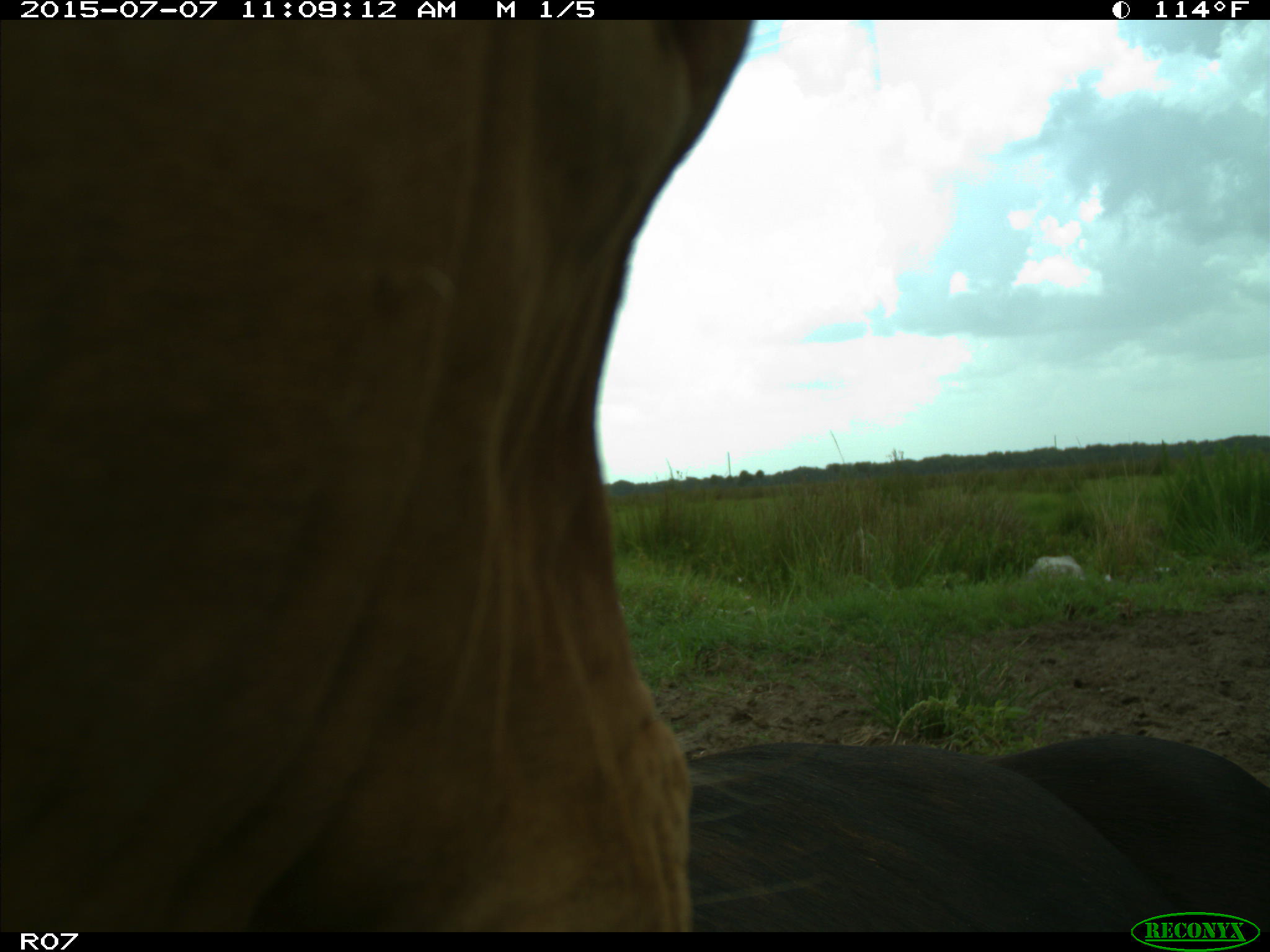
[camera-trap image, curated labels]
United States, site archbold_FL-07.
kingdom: Animalia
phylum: Chordata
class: Mammalia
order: Artiodactyla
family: Bovidae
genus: Bos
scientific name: Bos taurus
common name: domestic cow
Bos taurus (domestic cow).